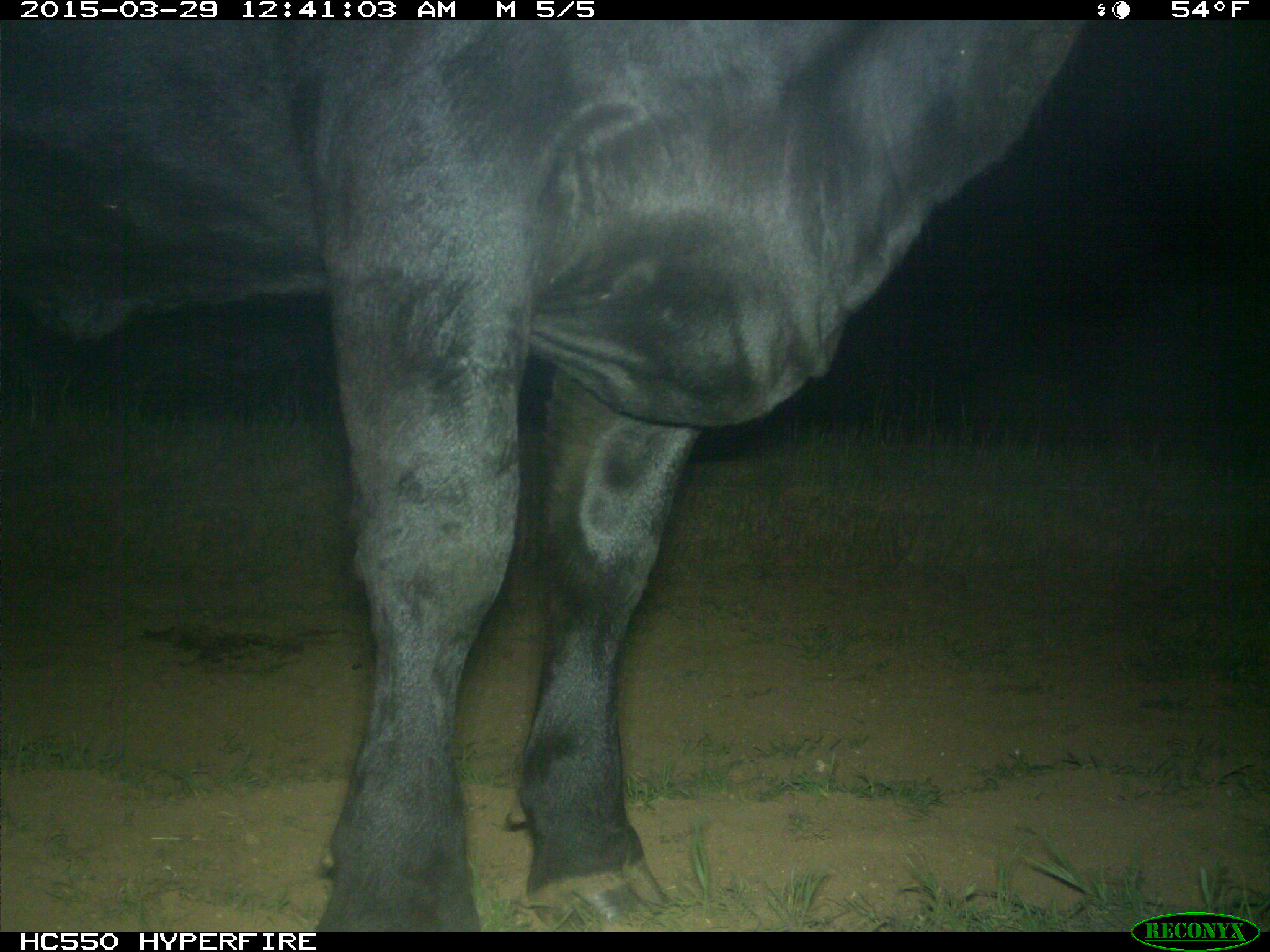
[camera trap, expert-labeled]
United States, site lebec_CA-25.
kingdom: Animalia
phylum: Chordata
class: Mammalia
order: Artiodactyla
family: Bovidae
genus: Bos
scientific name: Bos taurus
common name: domestic cow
Bos taurus (domestic cow).